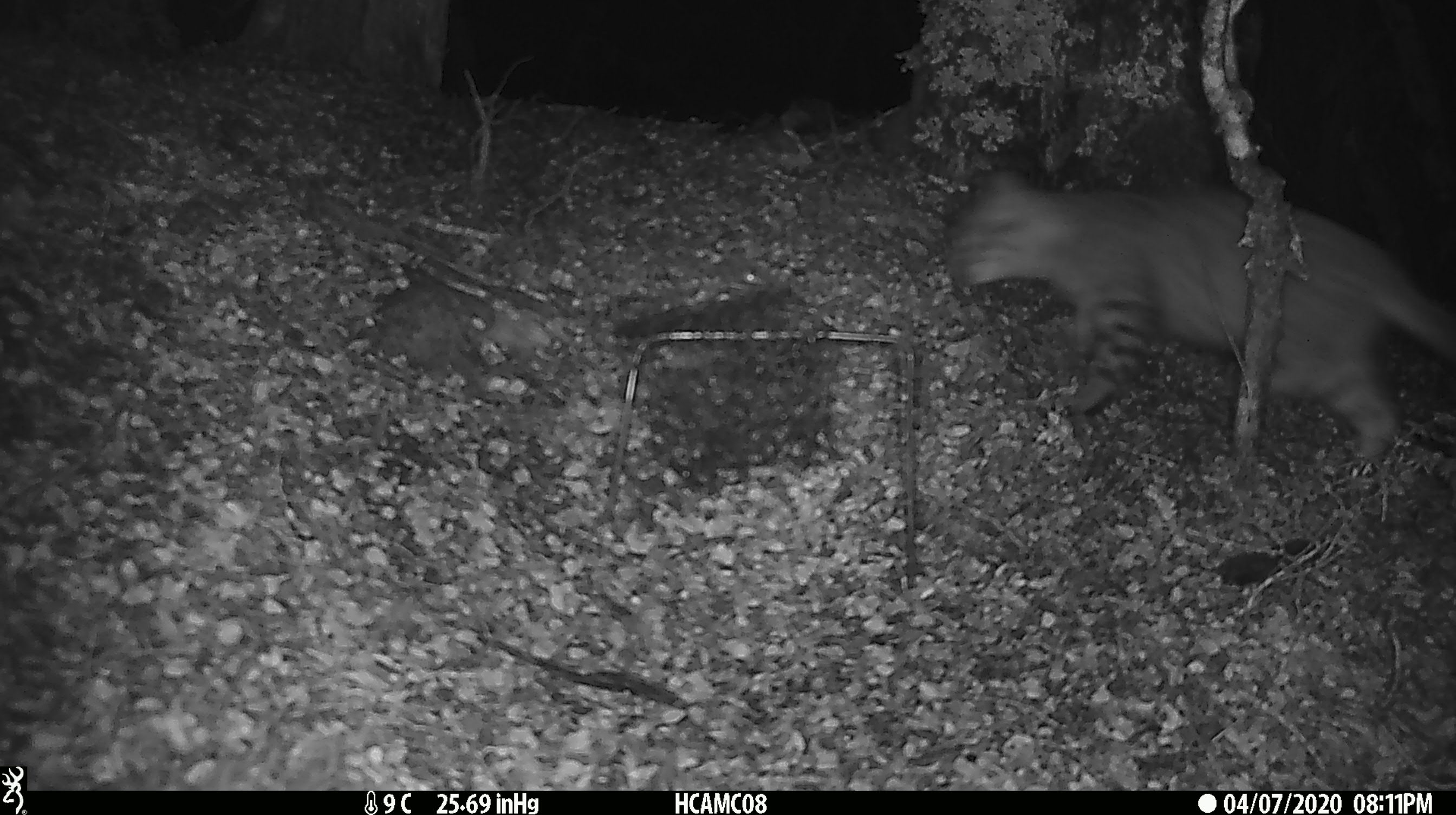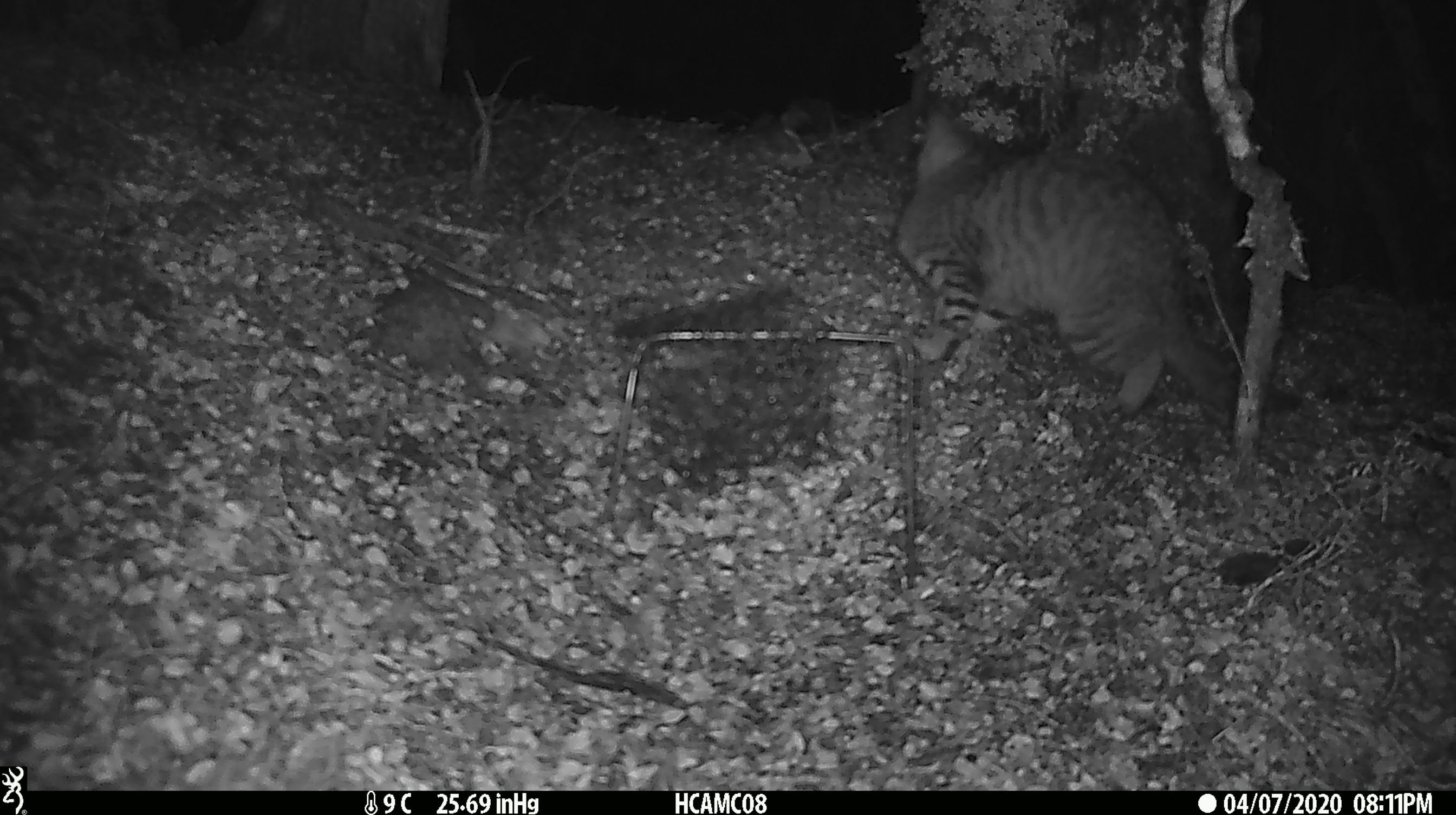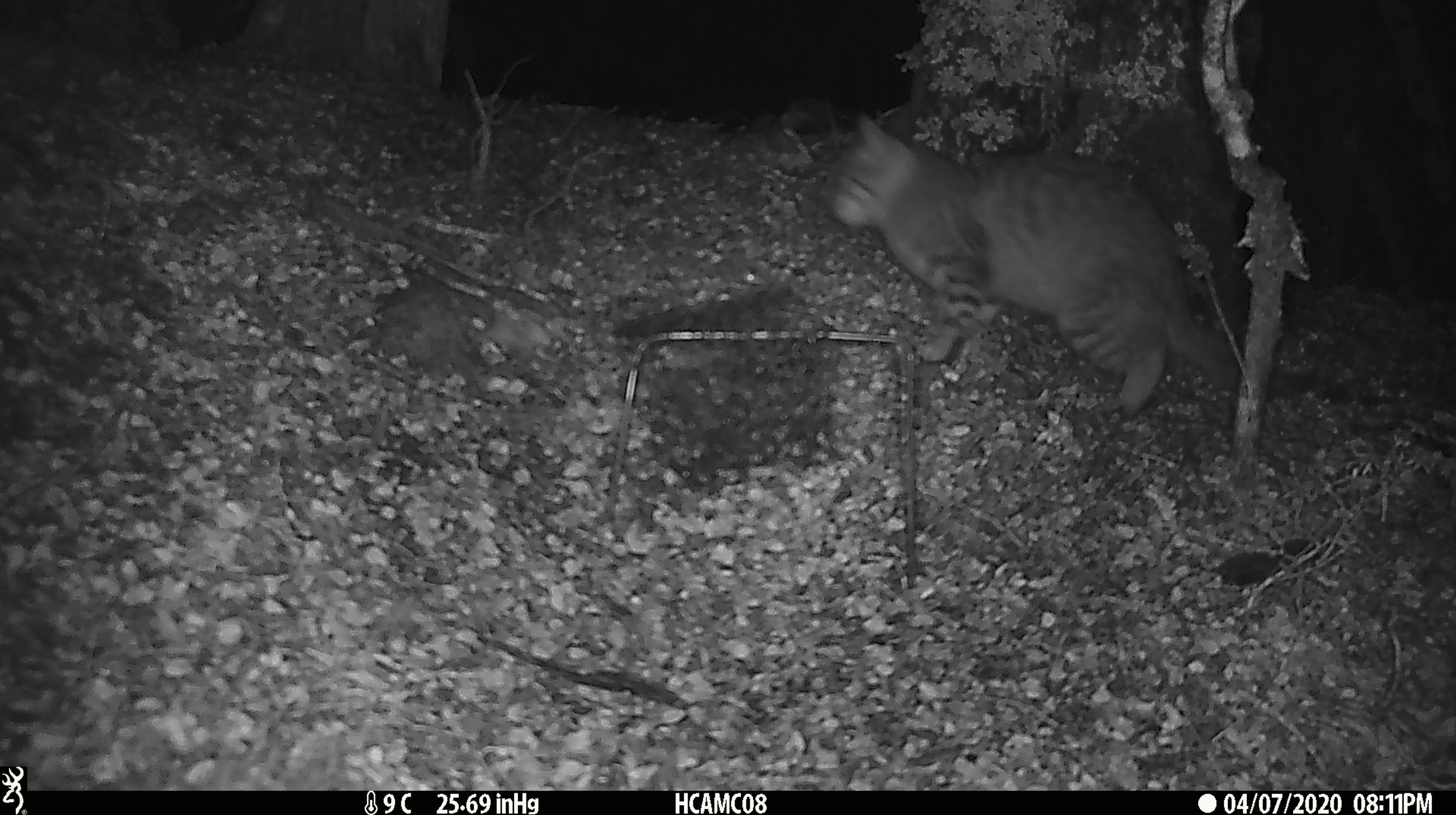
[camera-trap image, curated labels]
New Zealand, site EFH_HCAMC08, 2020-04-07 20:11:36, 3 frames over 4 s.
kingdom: Animalia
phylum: Chordata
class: Mammalia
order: Carnivora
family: Felidae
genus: Felis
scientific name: Felis catus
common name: domestic cat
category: cat